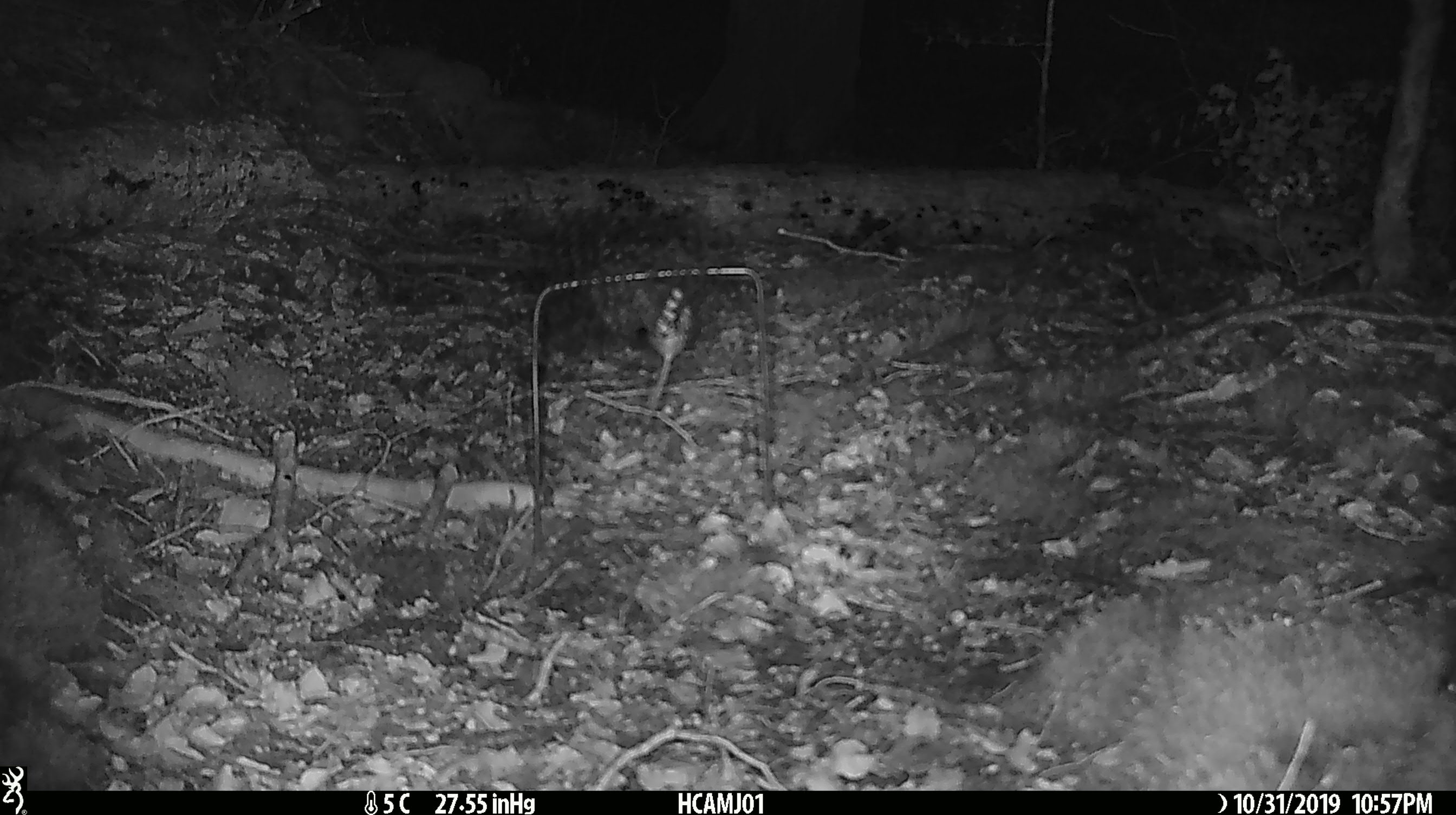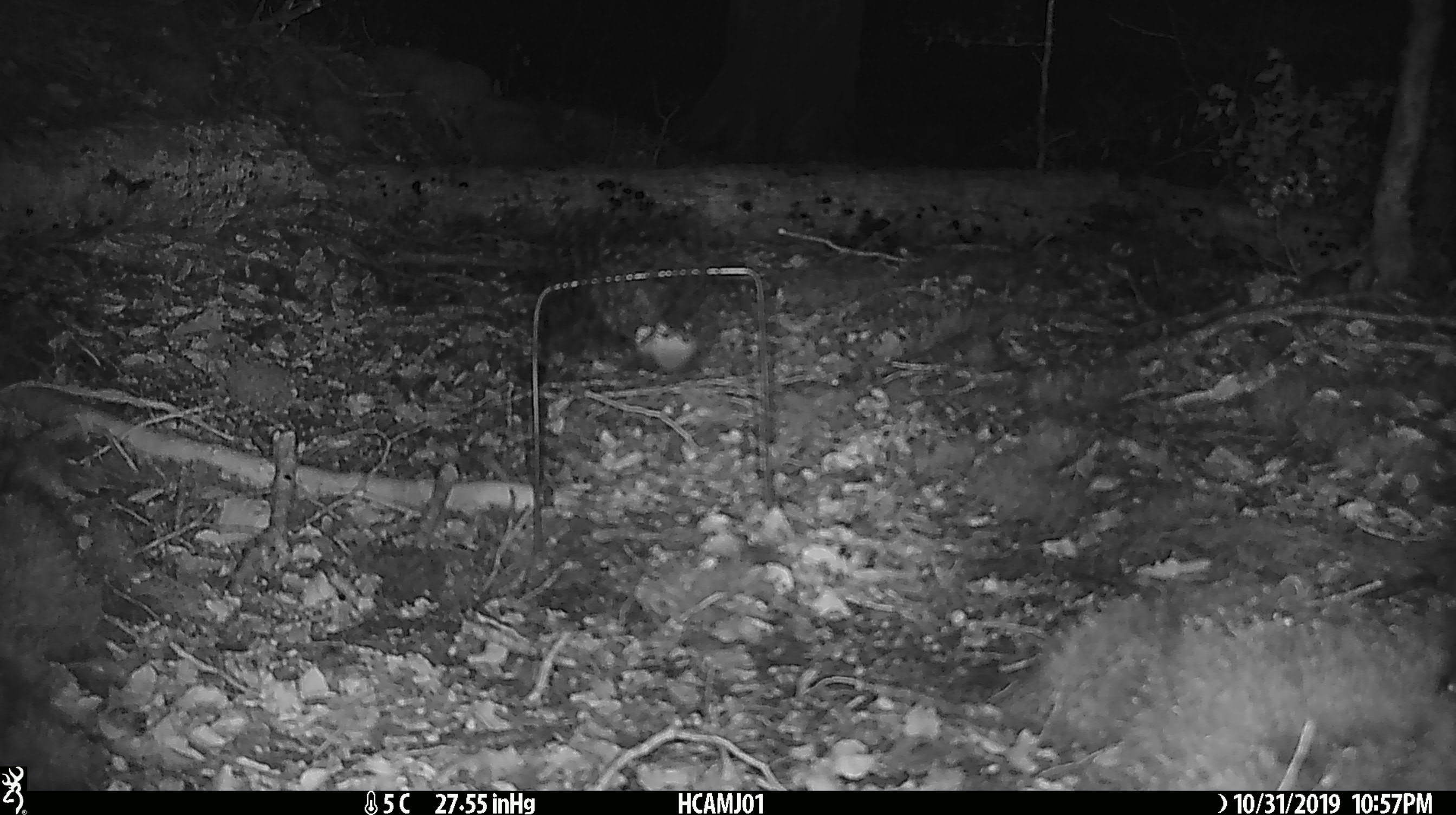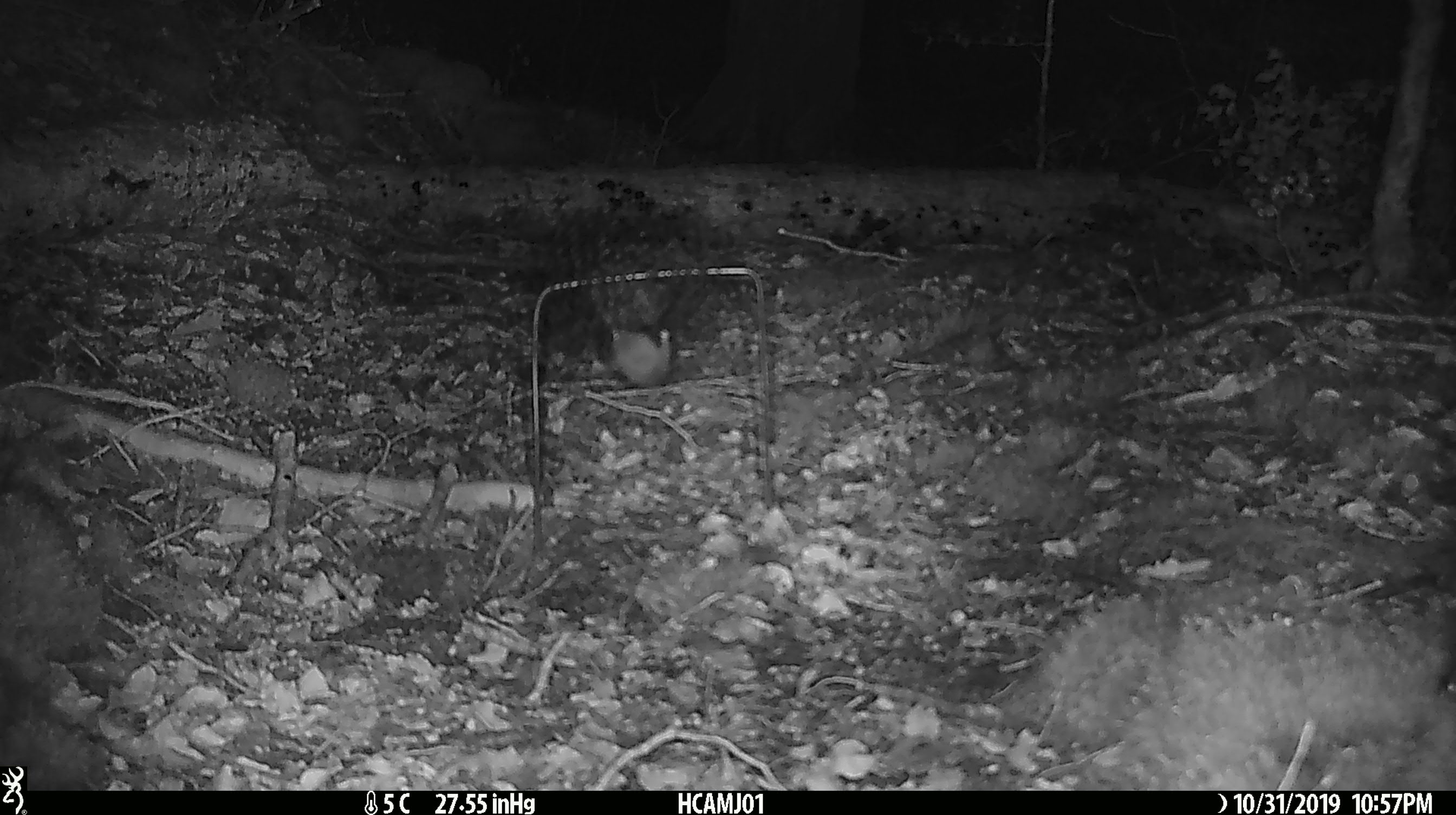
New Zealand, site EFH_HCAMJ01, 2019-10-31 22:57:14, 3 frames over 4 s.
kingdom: Animalia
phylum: Chordata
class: Mammalia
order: Rodentia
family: Muridae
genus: Mus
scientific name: Mus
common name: mouse